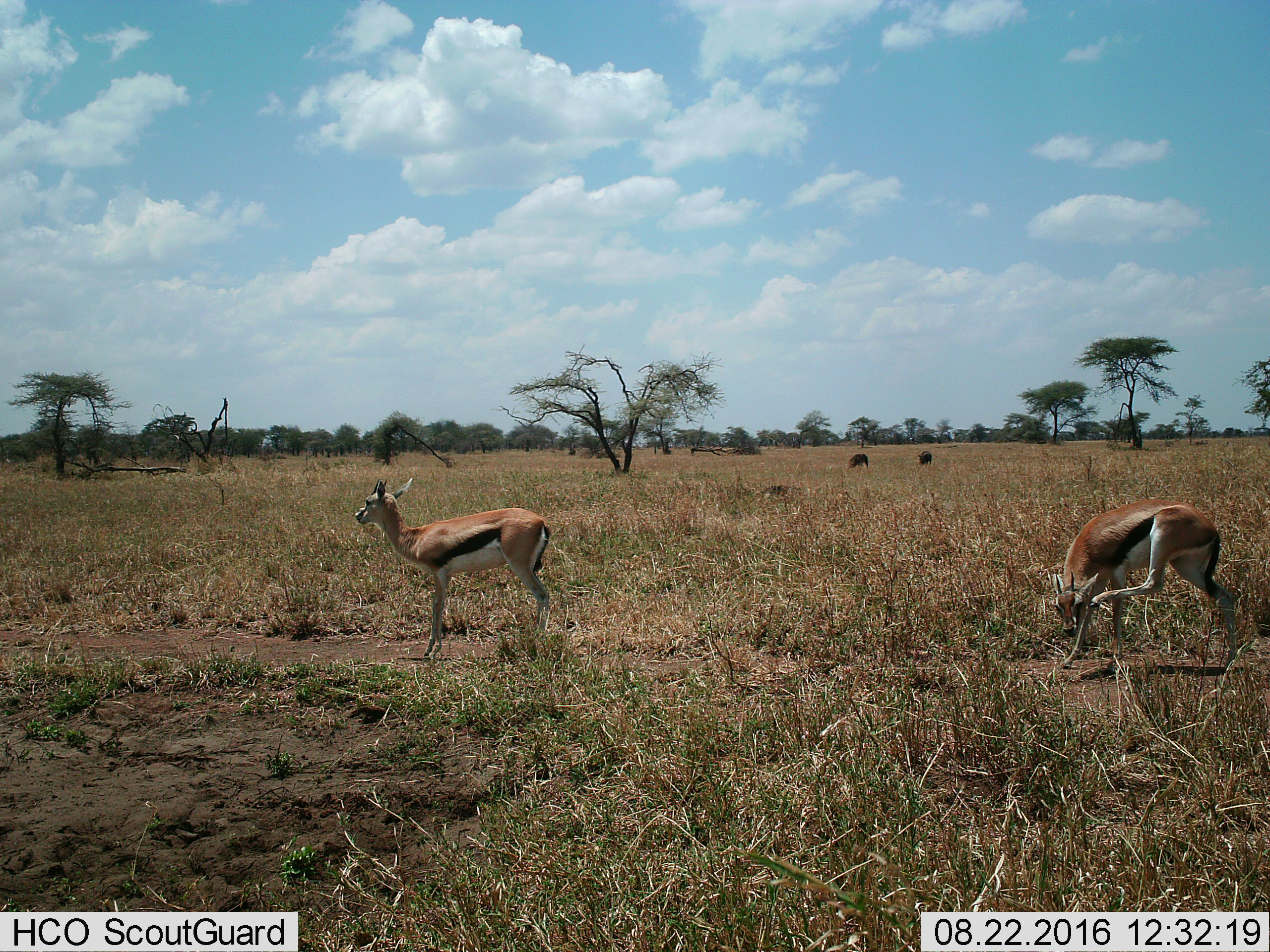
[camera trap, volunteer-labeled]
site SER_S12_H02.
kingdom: Animalia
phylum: Chordata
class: Mammalia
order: Artiodactyla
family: Bovidae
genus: Eudorcas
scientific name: Eudorcas thomsonii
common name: thomson's gazelle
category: gazellethomsons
Gazellethomsons (thomson's gazelle) (Eudorcas thomsonii), count 2. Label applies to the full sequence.